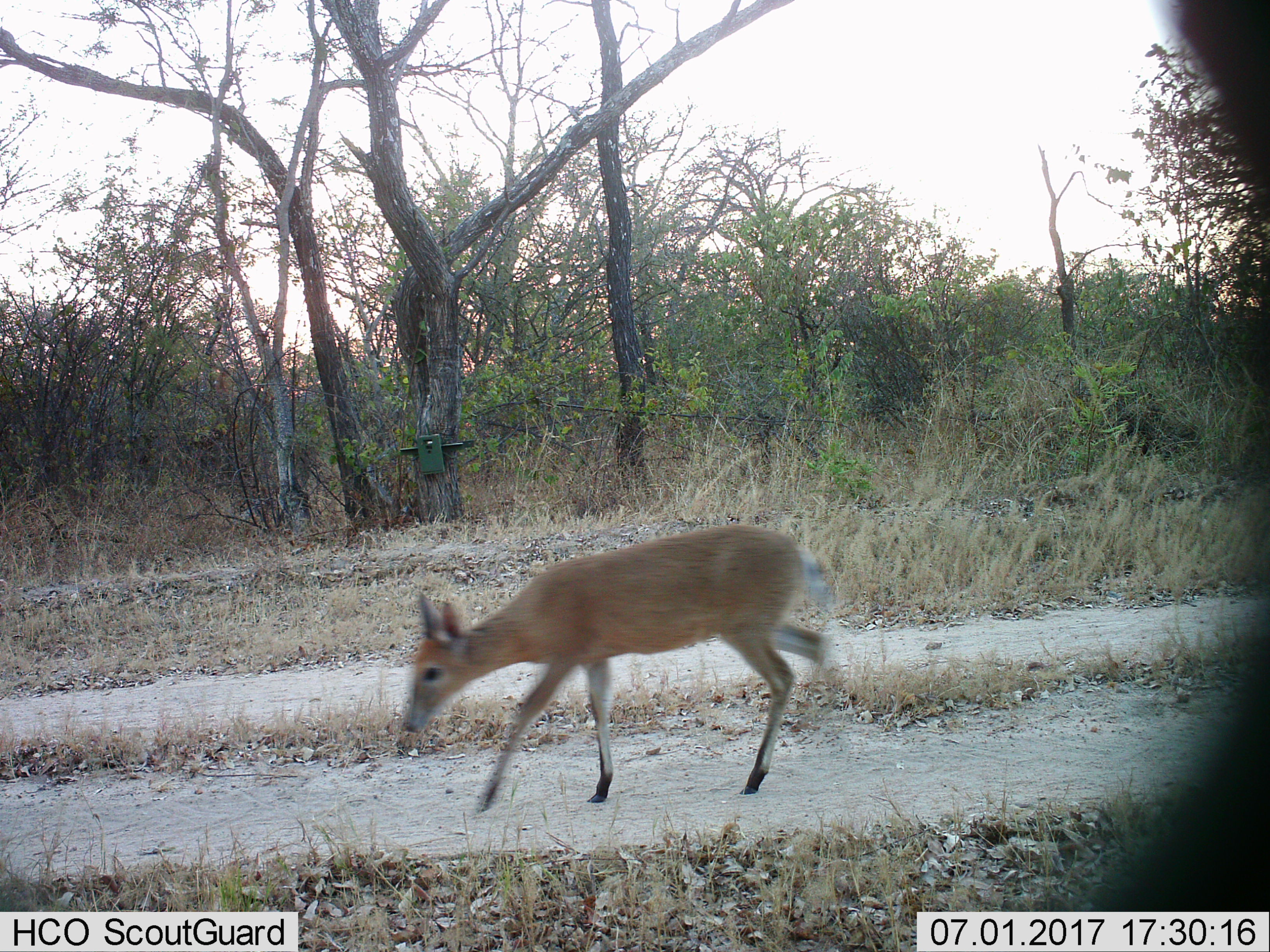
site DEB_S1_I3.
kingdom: Animalia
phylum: Chordata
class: Mammalia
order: Artiodactyla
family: Bovidae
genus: Sylvicapra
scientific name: Sylvicapra grimmia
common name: common duiker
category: duikercommongrey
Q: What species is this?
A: Duikercommongrey (common duiker) (Sylvicapra grimmia).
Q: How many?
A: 1.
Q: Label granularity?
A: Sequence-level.